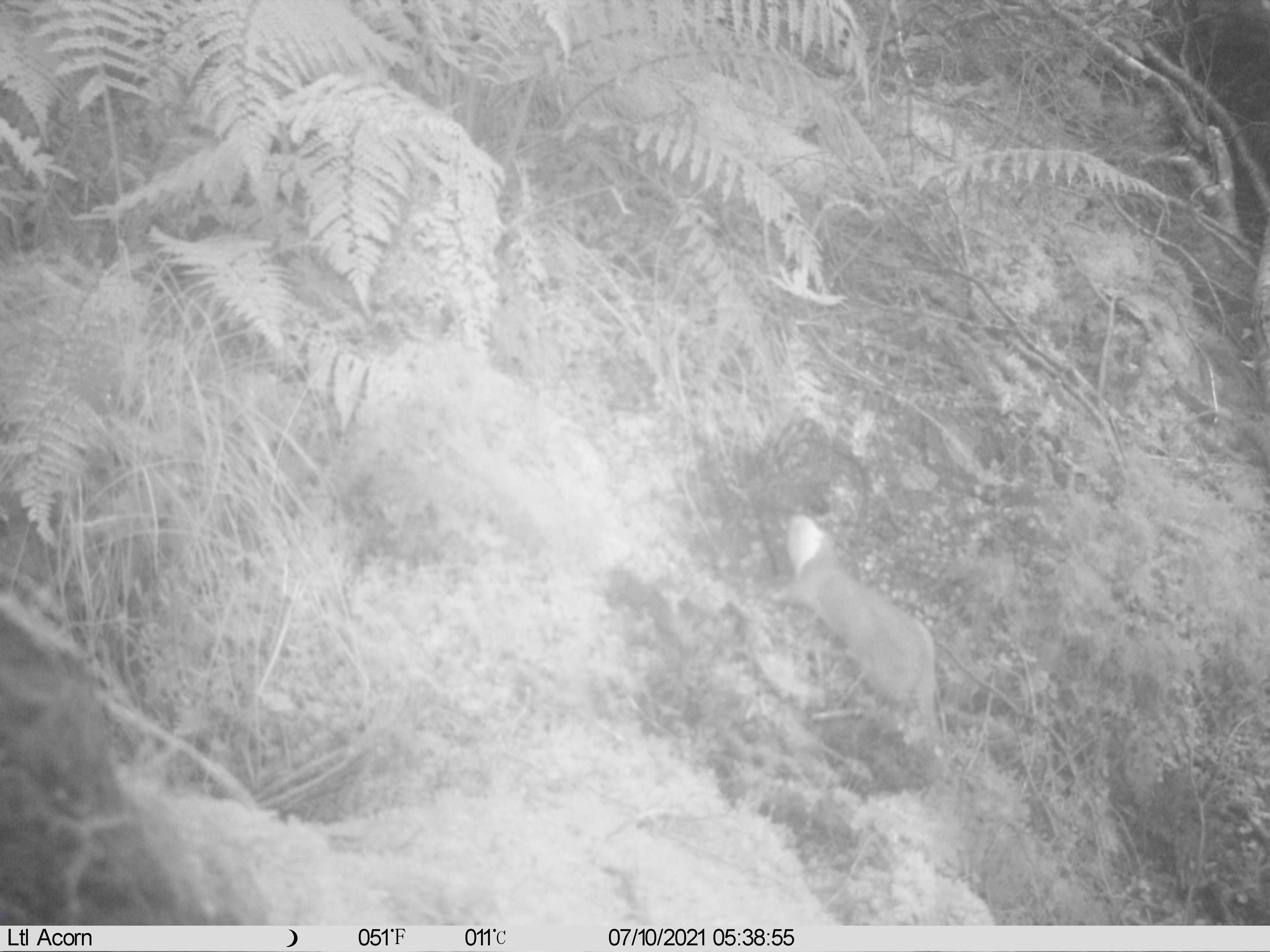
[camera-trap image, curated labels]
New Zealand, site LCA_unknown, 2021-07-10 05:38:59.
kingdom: Animalia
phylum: Chordata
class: Mammalia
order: Carnivora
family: Mustelidae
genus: Mustela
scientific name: Mustela erminea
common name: stoat